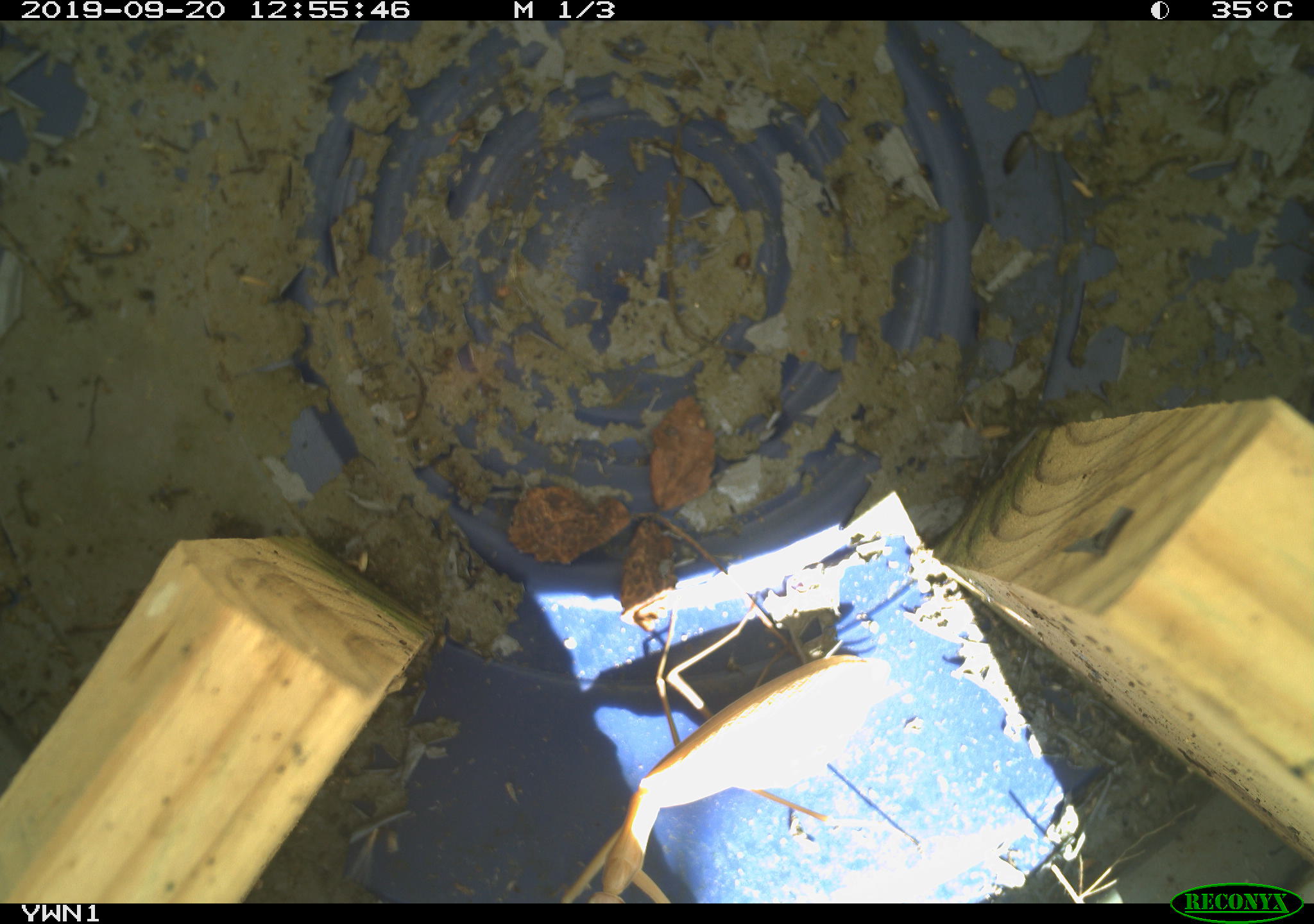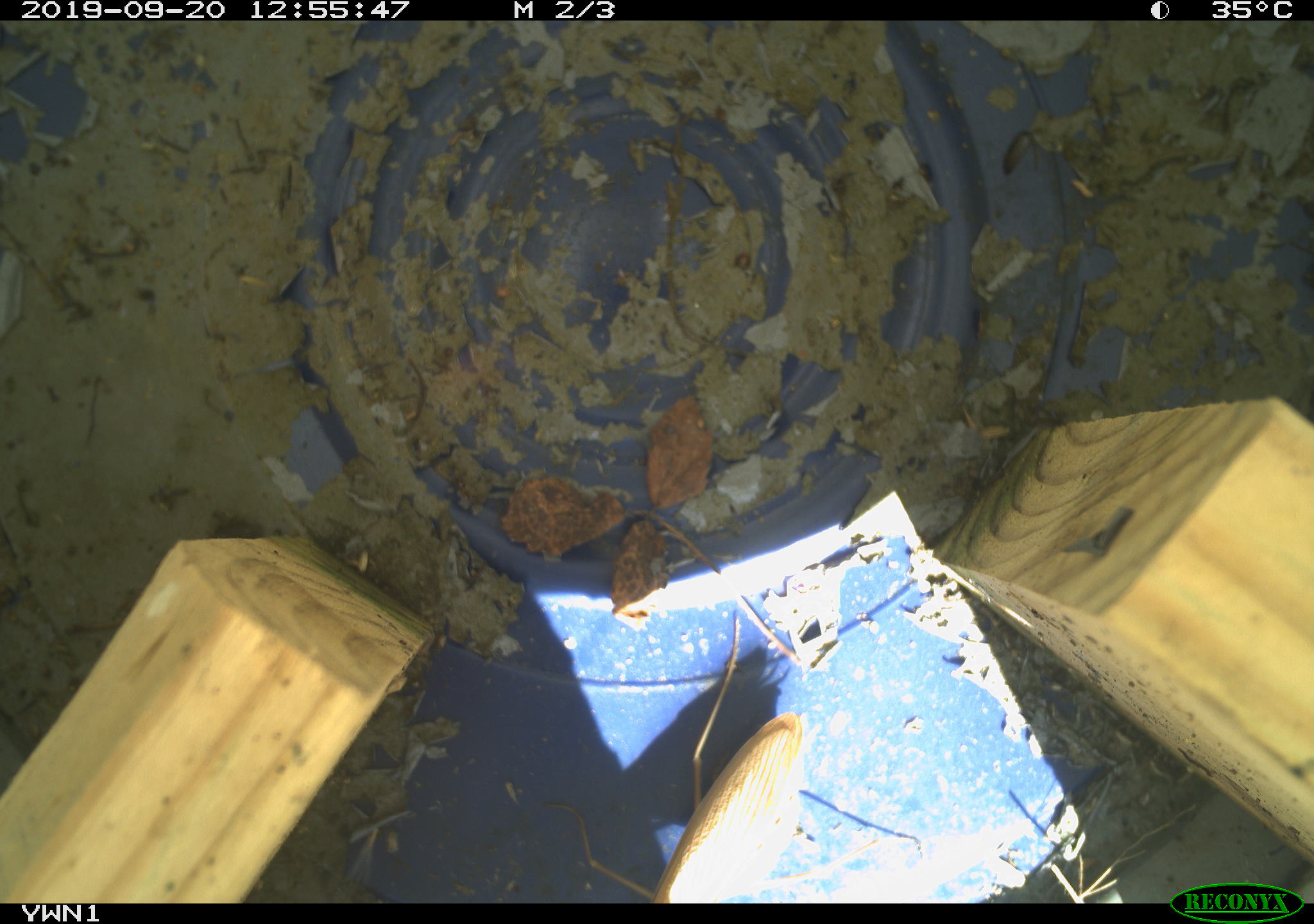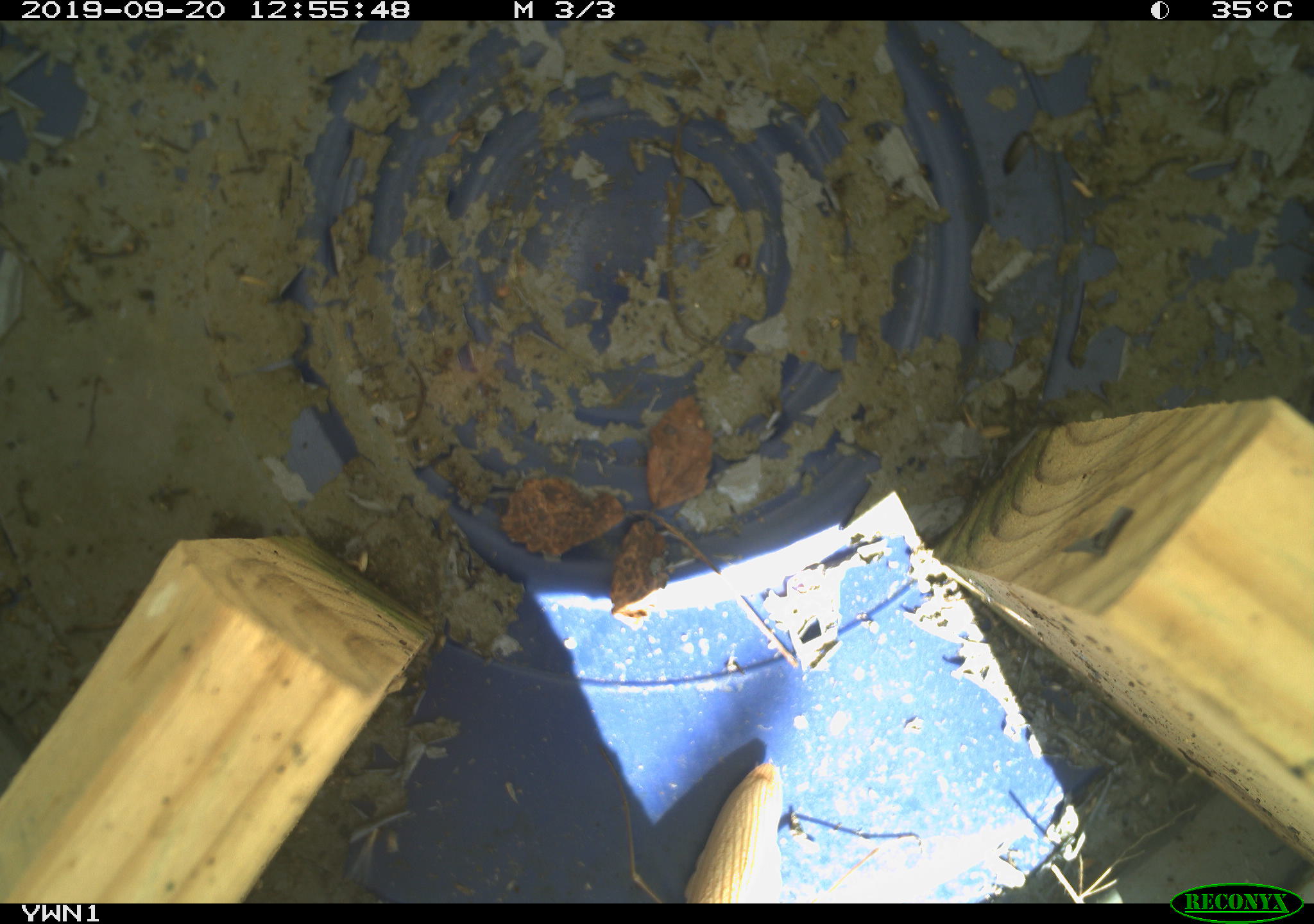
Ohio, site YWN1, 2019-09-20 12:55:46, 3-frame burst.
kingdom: Animalia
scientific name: Animalia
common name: animal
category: invertebrate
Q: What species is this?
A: Invertebrate (animal) (Animalia).